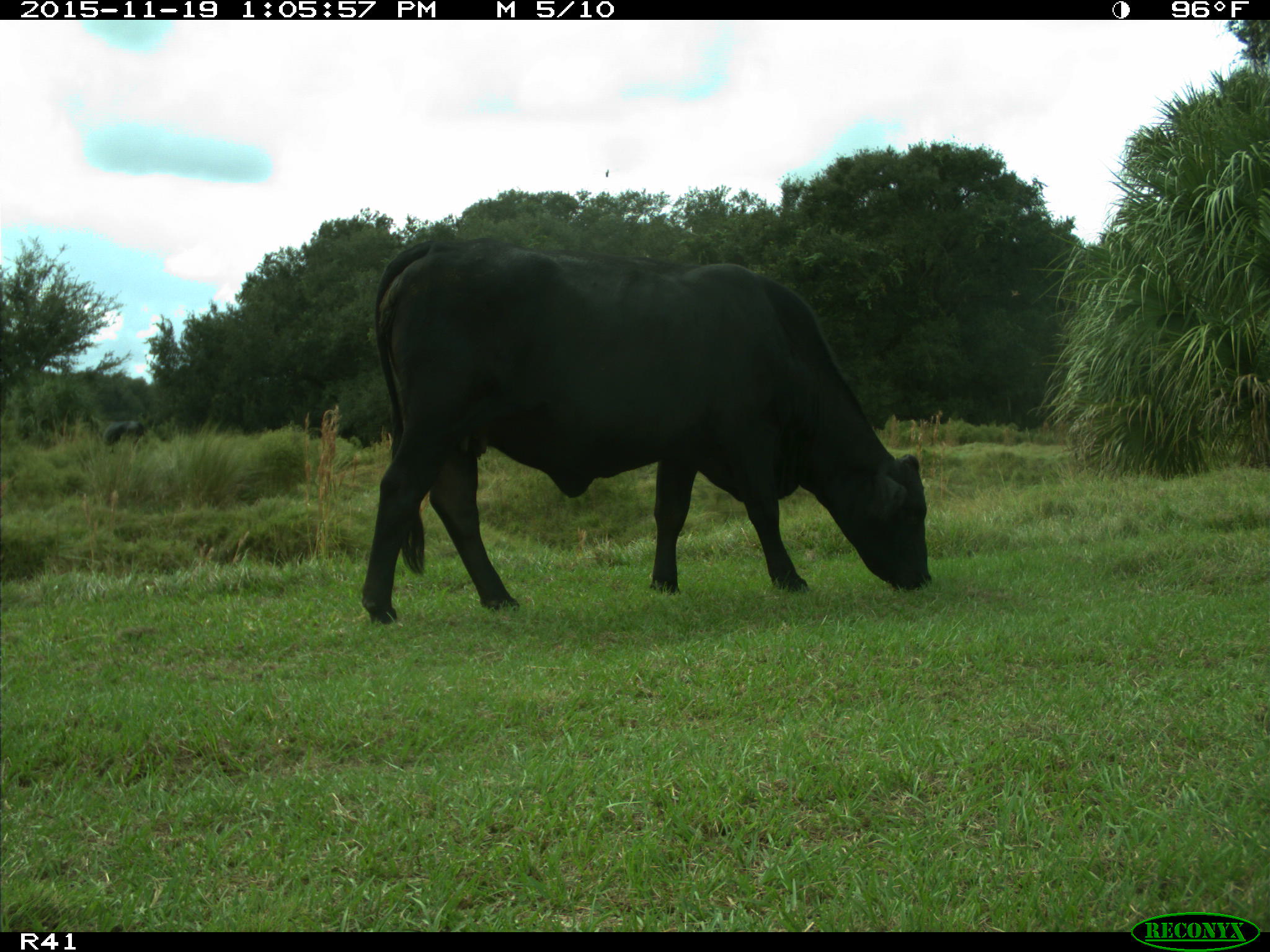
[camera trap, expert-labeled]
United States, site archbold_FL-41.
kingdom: Animalia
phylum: Chordata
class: Mammalia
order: Artiodactyla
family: Bovidae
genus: Bos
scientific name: Bos taurus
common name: domestic cow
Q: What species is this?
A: Bos taurus (domestic cow).